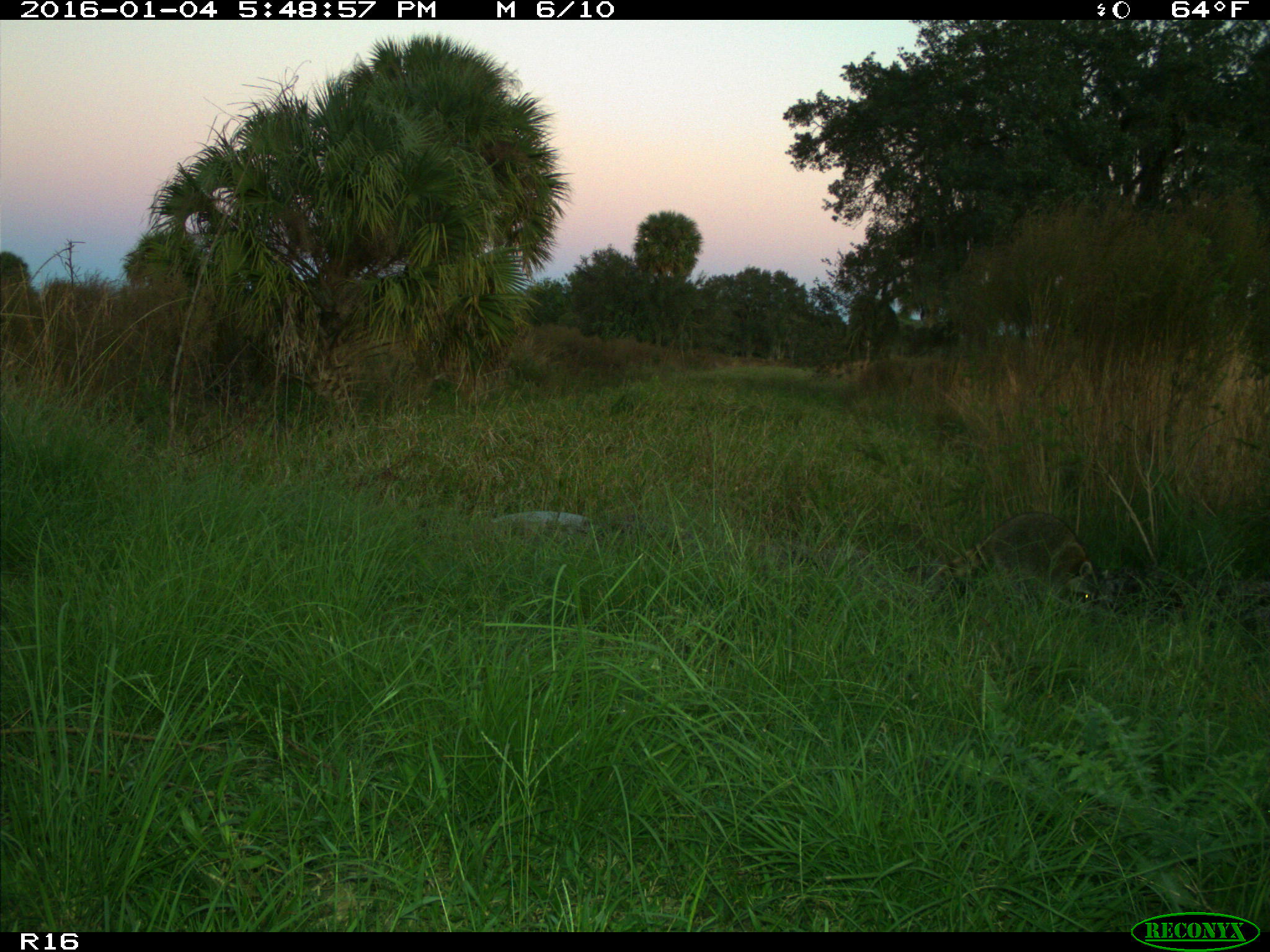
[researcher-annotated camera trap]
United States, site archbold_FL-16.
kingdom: Animalia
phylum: Chordata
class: Mammalia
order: Carnivora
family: Procyonidae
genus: Procyon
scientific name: Procyon lotor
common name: common raccoon